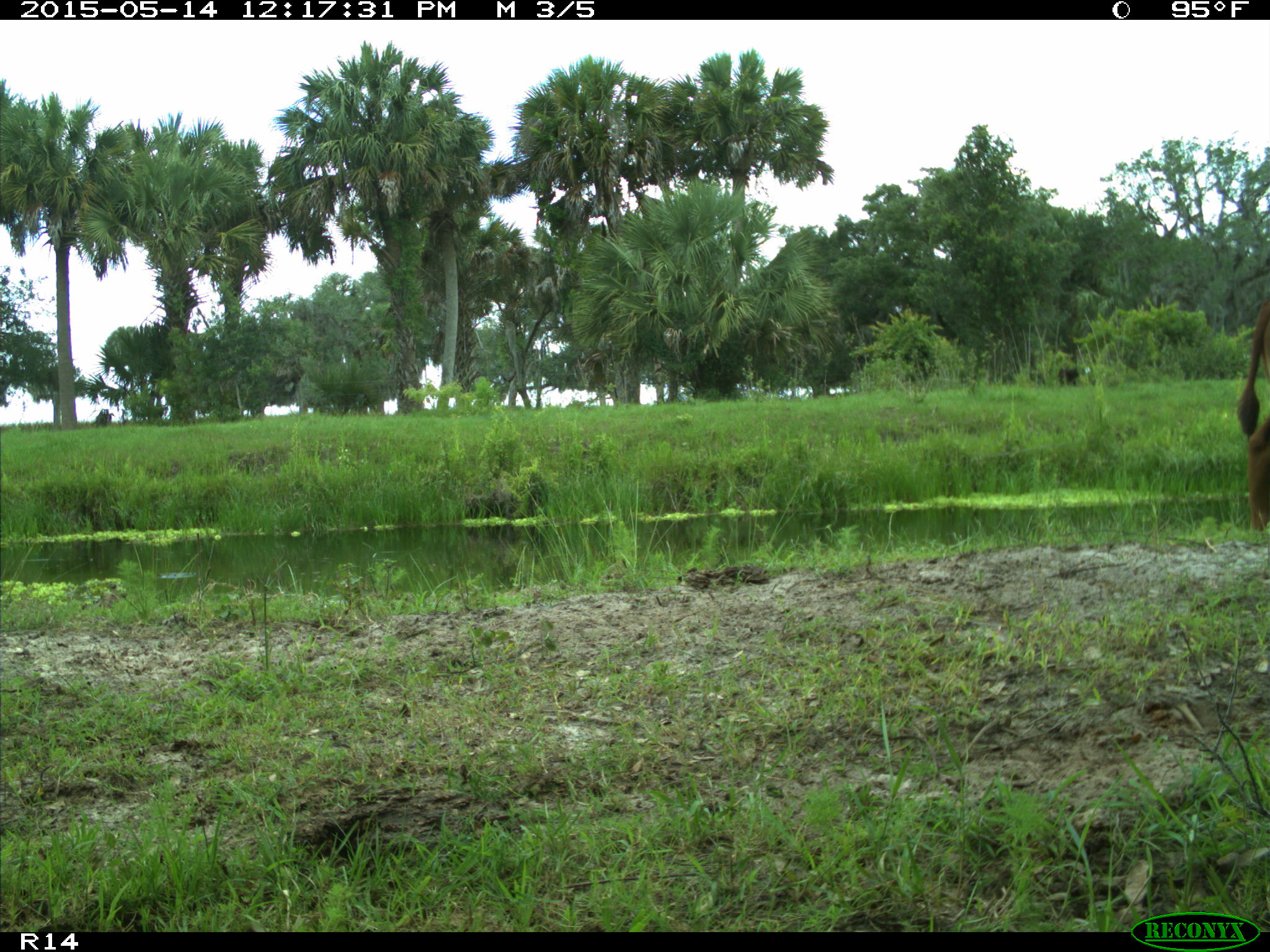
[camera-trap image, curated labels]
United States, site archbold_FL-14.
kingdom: Animalia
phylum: Chordata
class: Mammalia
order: Artiodactyla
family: Bovidae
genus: Bos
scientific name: Bos taurus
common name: domestic cow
Bos taurus (domestic cow).